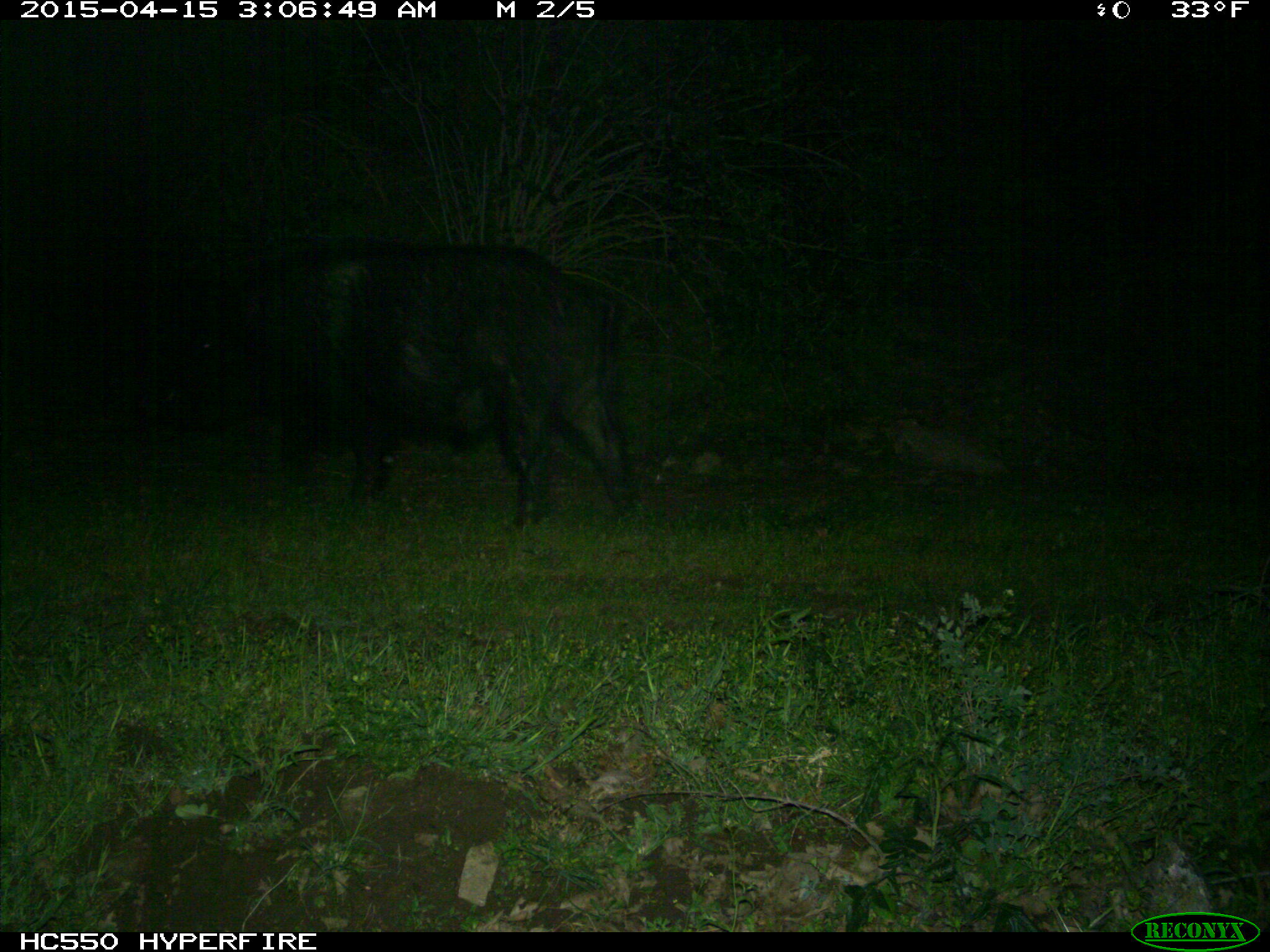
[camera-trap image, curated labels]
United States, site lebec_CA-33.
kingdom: Animalia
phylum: Chordata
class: Mammalia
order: Artiodactyla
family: Suidae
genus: Sus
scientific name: Sus scrofa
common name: wild boar